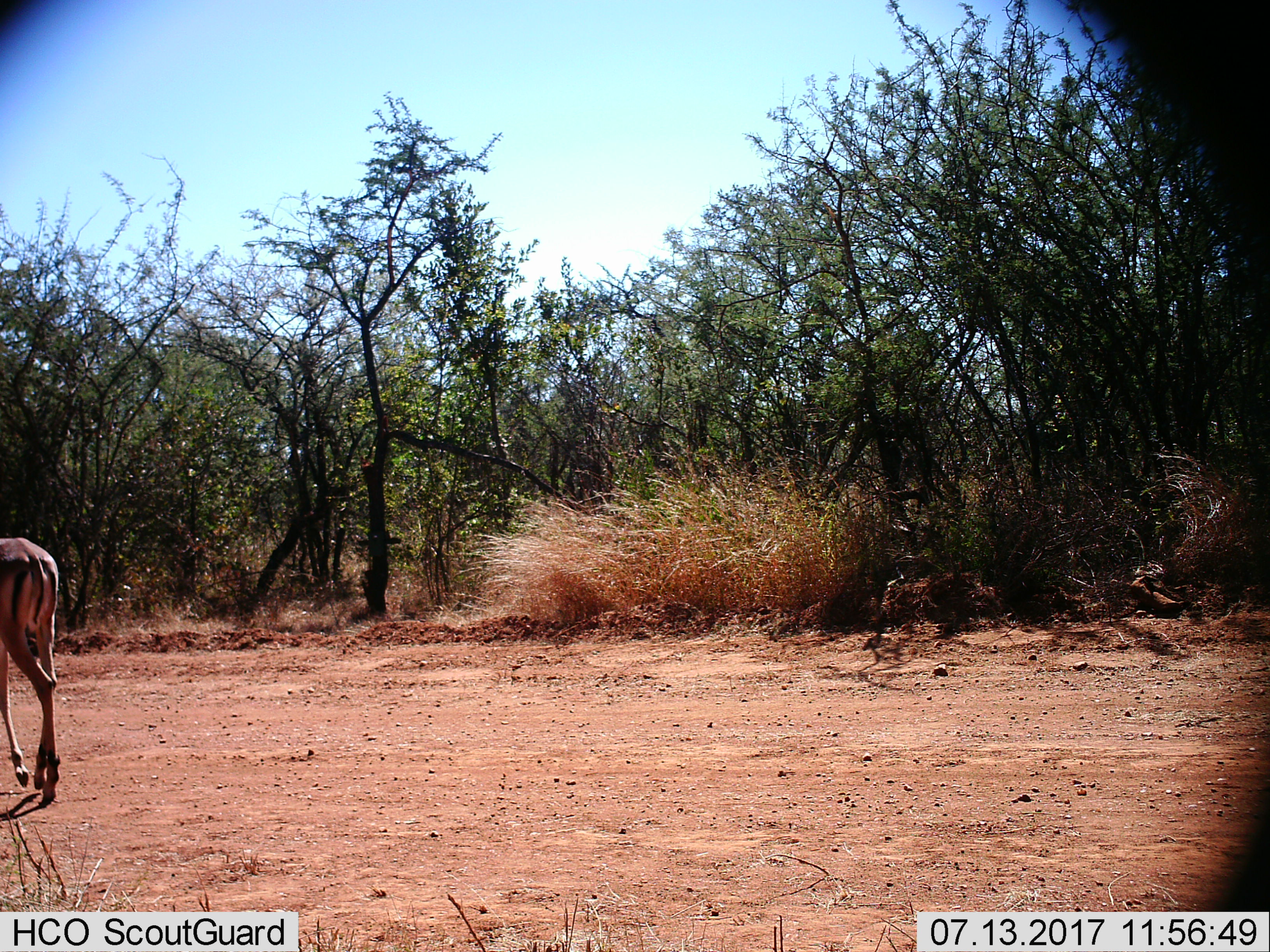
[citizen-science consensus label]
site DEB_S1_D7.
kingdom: Animalia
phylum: Chordata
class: Mammalia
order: Artiodactyla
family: Bovidae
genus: Aepyceros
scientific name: Aepyceros melampus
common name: impala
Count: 1.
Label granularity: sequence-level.